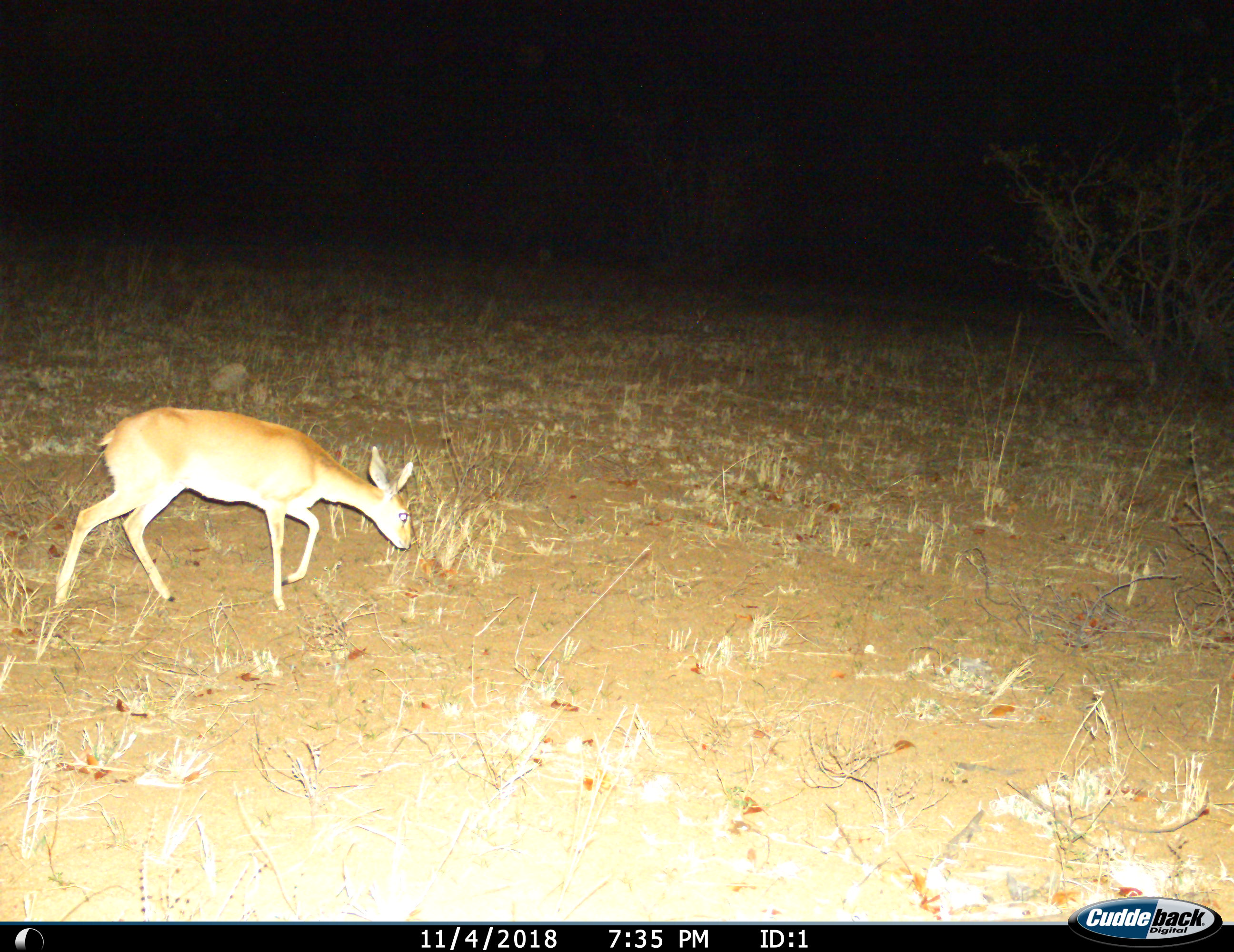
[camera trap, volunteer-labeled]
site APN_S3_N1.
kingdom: Animalia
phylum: Chordata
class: Mammalia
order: Artiodactyla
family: Bovidae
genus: Raphicerus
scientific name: Raphicerus campestris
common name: steenbok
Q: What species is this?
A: Steenbok (Raphicerus campestris).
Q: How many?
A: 1.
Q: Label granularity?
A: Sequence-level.